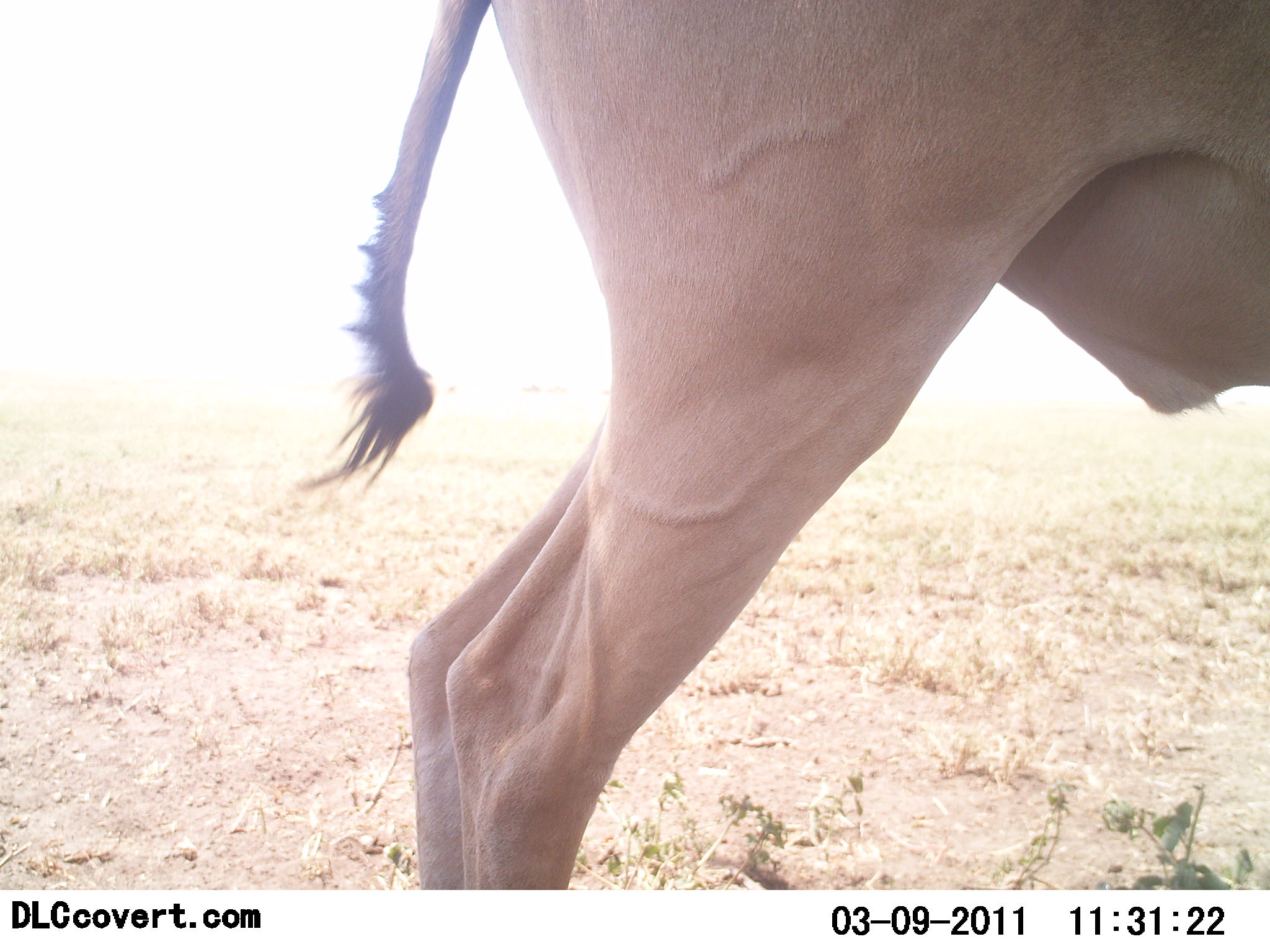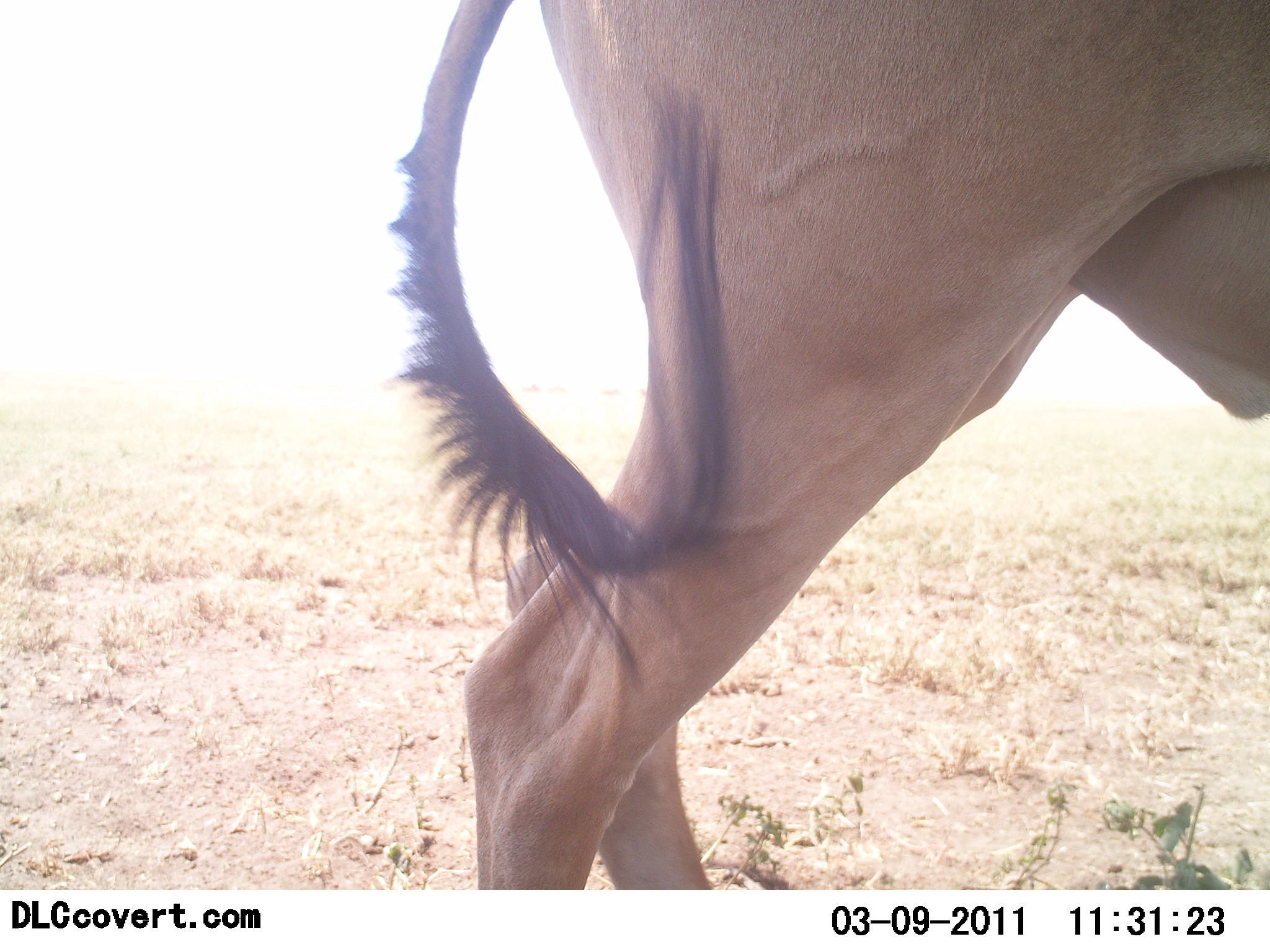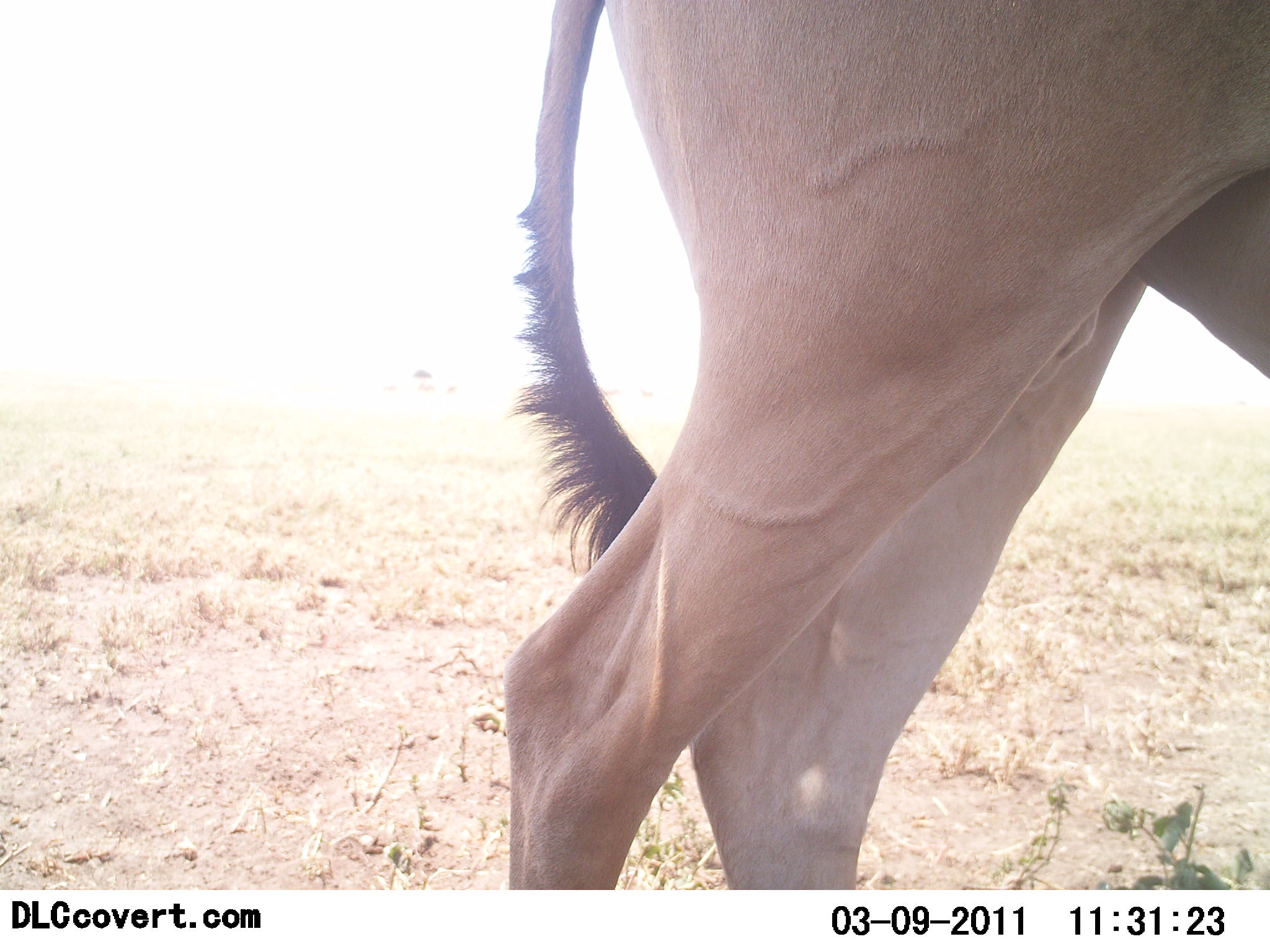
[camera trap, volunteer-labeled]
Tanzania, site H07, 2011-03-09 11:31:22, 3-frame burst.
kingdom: Animalia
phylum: Chordata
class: Mammalia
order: Artiodactyla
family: Bovidae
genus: Alcelaphus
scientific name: Alcelaphus buselaphus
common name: hartebeest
Hartebeest (Alcelaphus buselaphus), count 1. Behavior (volunteer vote fractions): standing 100%, resting 0%, moving 8%, interacting 0%. Young present (vote fraction): 0%. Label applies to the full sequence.